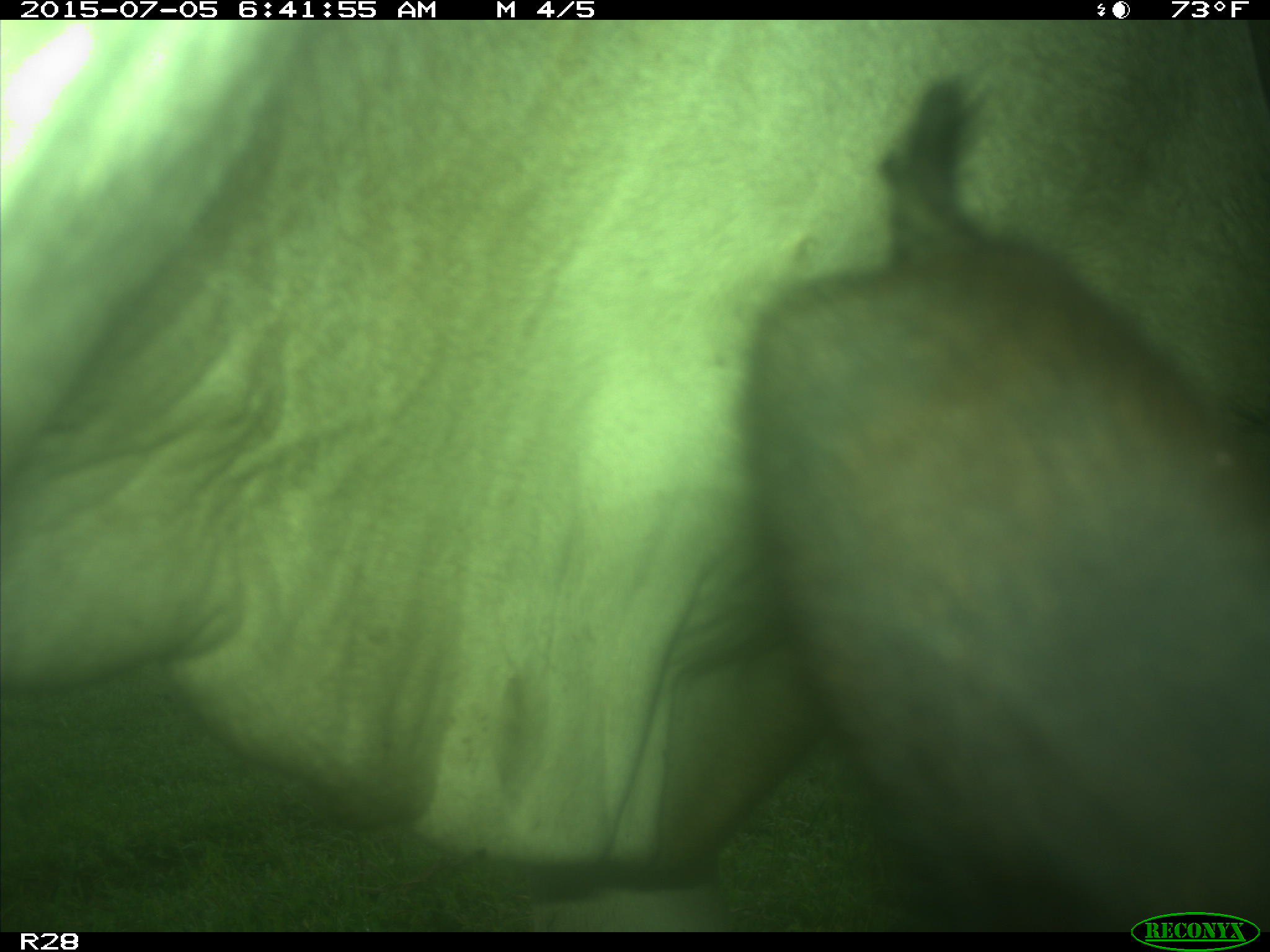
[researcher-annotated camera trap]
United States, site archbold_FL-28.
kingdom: Animalia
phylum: Chordata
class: Mammalia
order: Artiodactyla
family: Bovidae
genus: Bos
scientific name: Bos taurus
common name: domestic cow